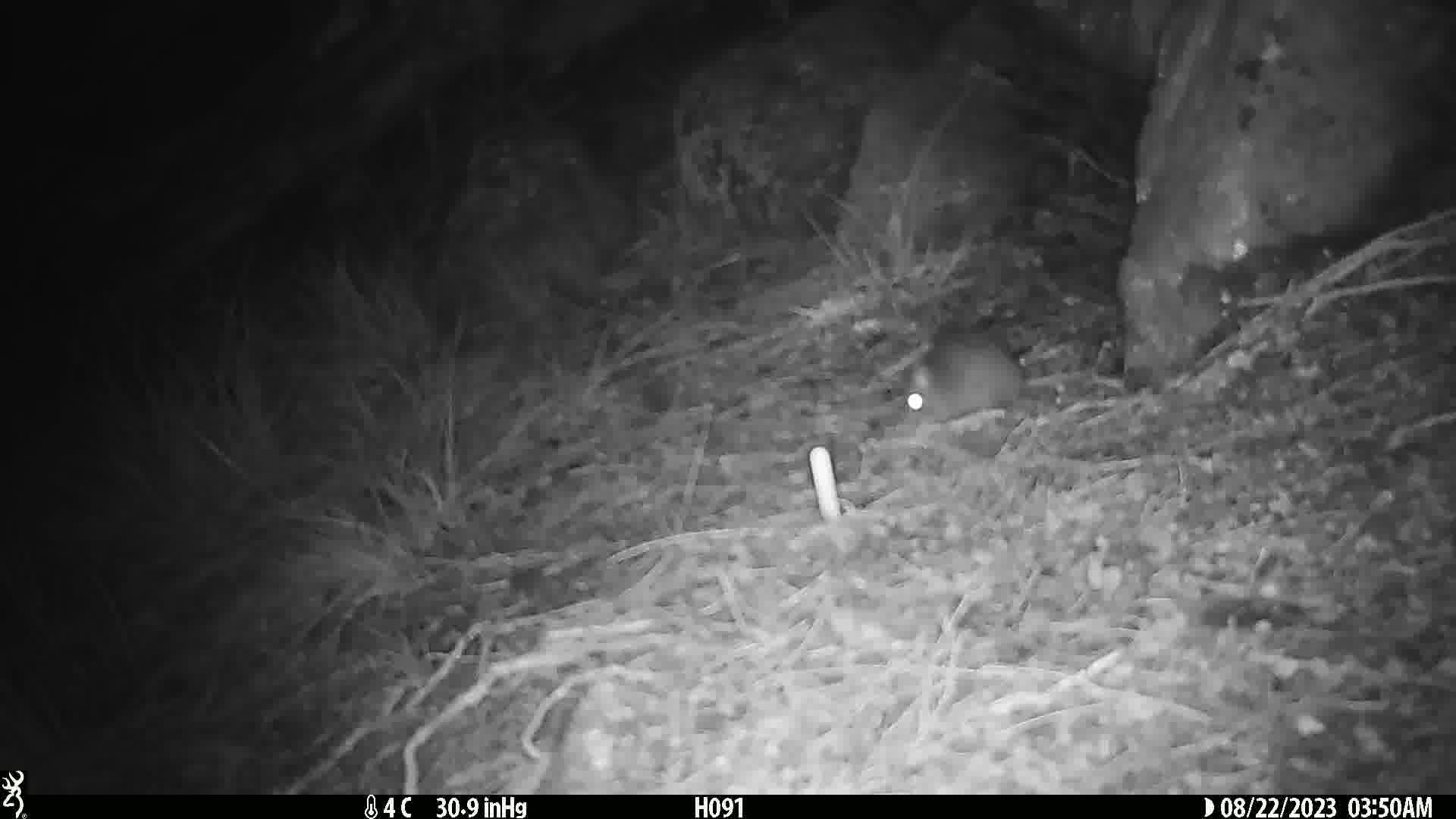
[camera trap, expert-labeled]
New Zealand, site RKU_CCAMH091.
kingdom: Animalia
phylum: Chordata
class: Mammalia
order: Rodentia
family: Muridae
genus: Rattus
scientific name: Rattus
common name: rat